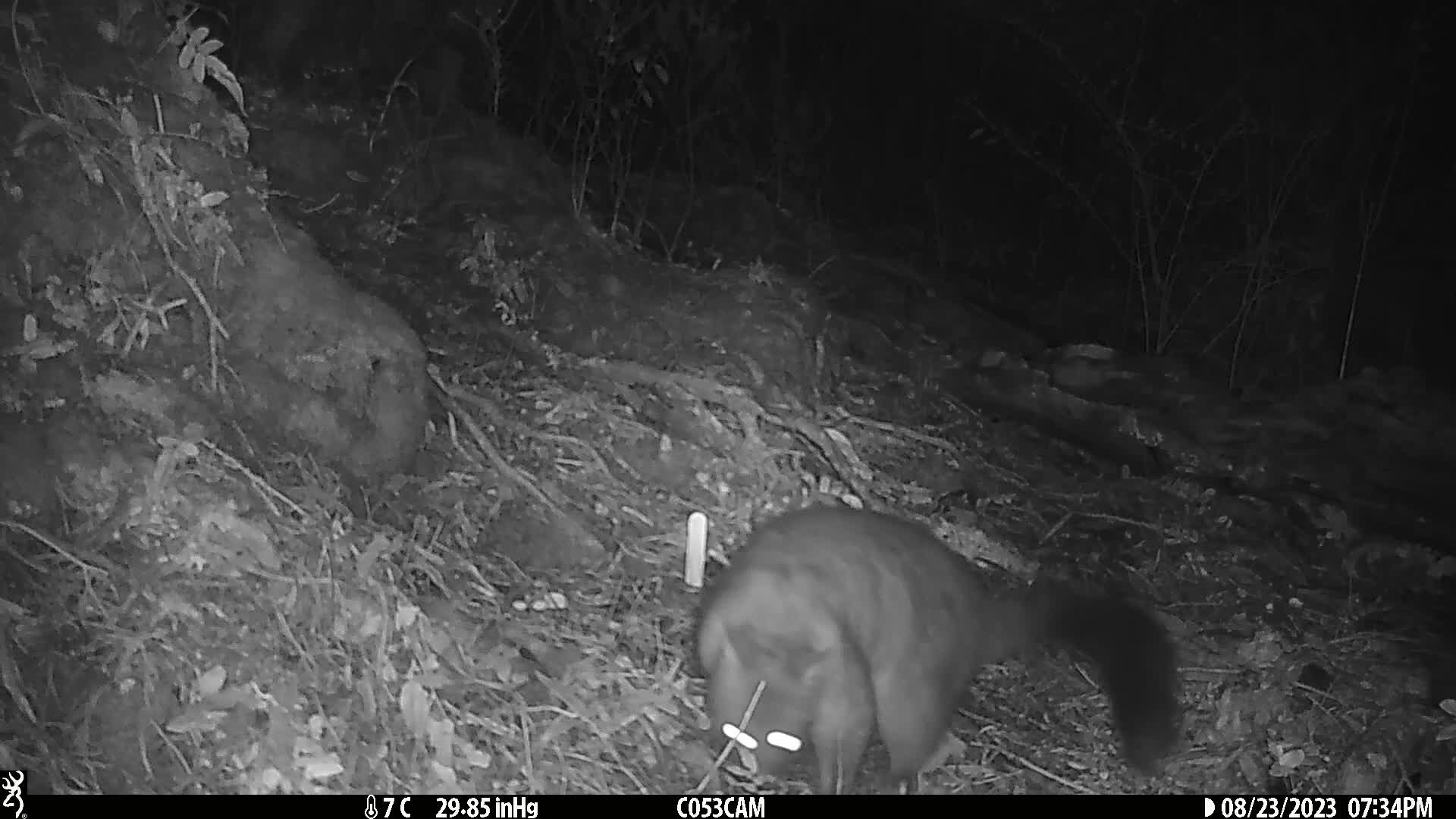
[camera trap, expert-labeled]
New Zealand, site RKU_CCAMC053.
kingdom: Animalia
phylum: Chordata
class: Mammalia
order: Diprotodontia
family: Phalangeridae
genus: Trichosurus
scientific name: Trichosurus vulpecula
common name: common brushtail possum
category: possum